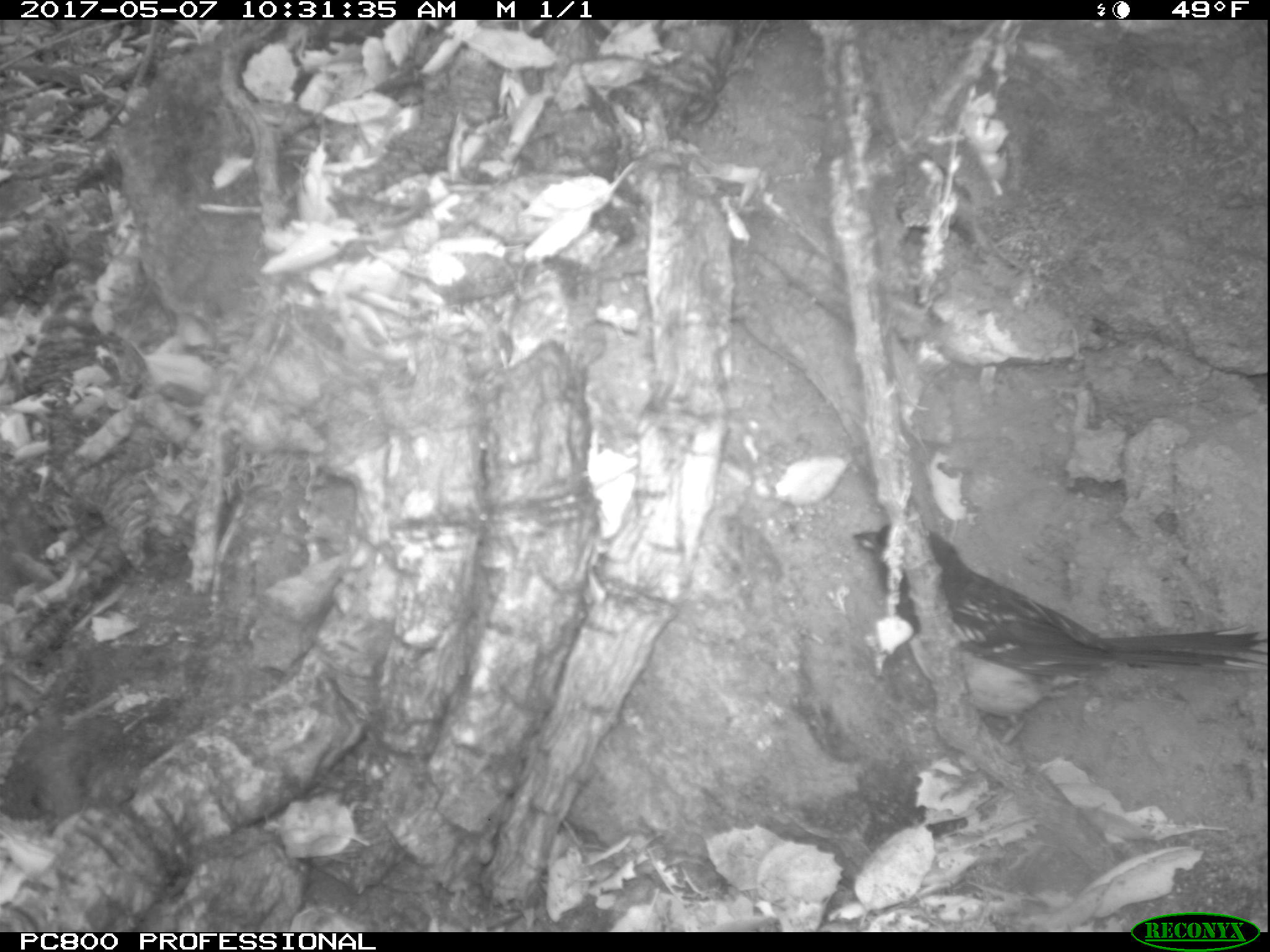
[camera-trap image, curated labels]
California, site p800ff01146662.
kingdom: Animalia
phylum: Chordata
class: Aves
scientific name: Aves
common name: bird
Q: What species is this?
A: Bird (Aves).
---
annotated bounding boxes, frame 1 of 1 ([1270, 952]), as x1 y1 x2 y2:
bird: 853 516 1269 746